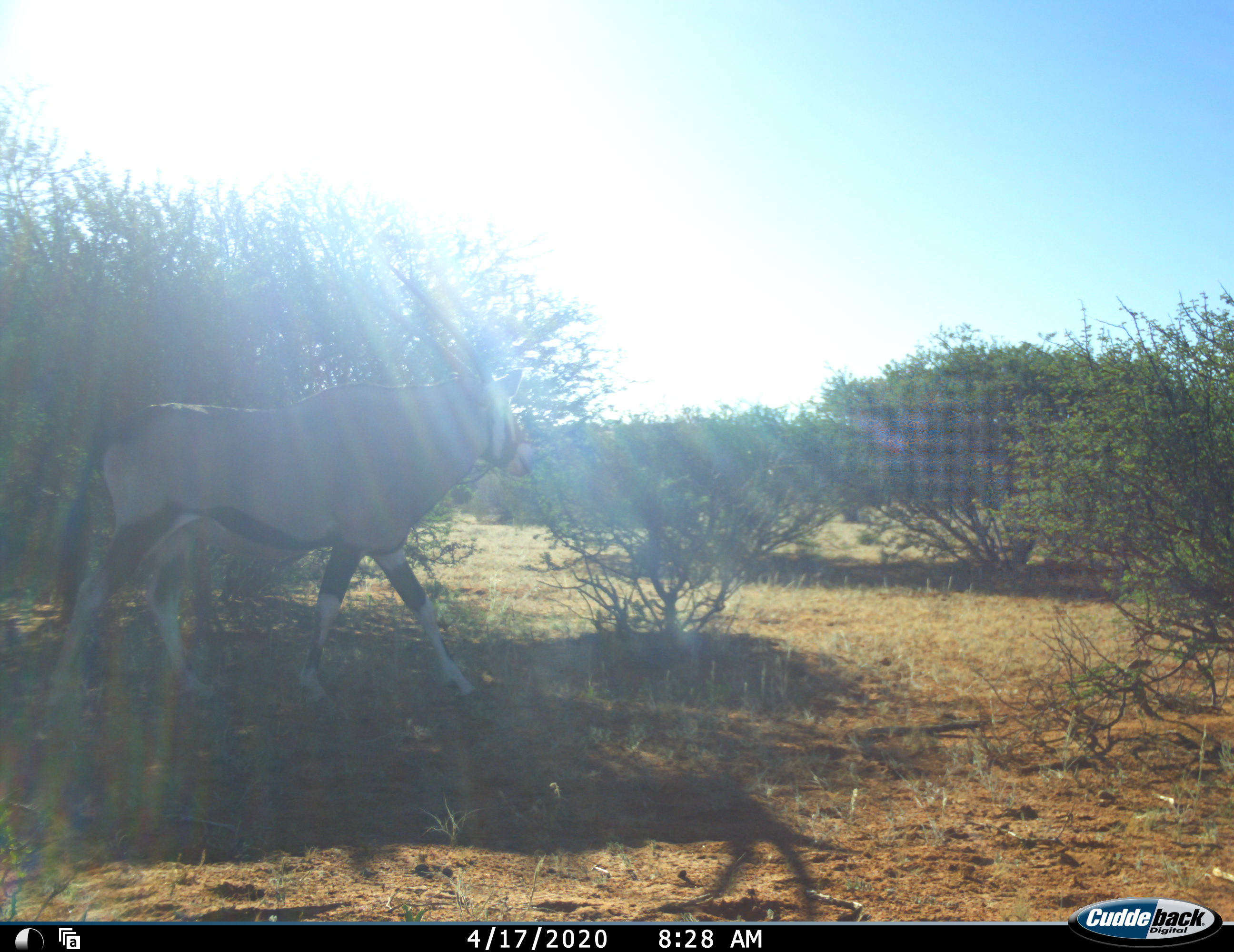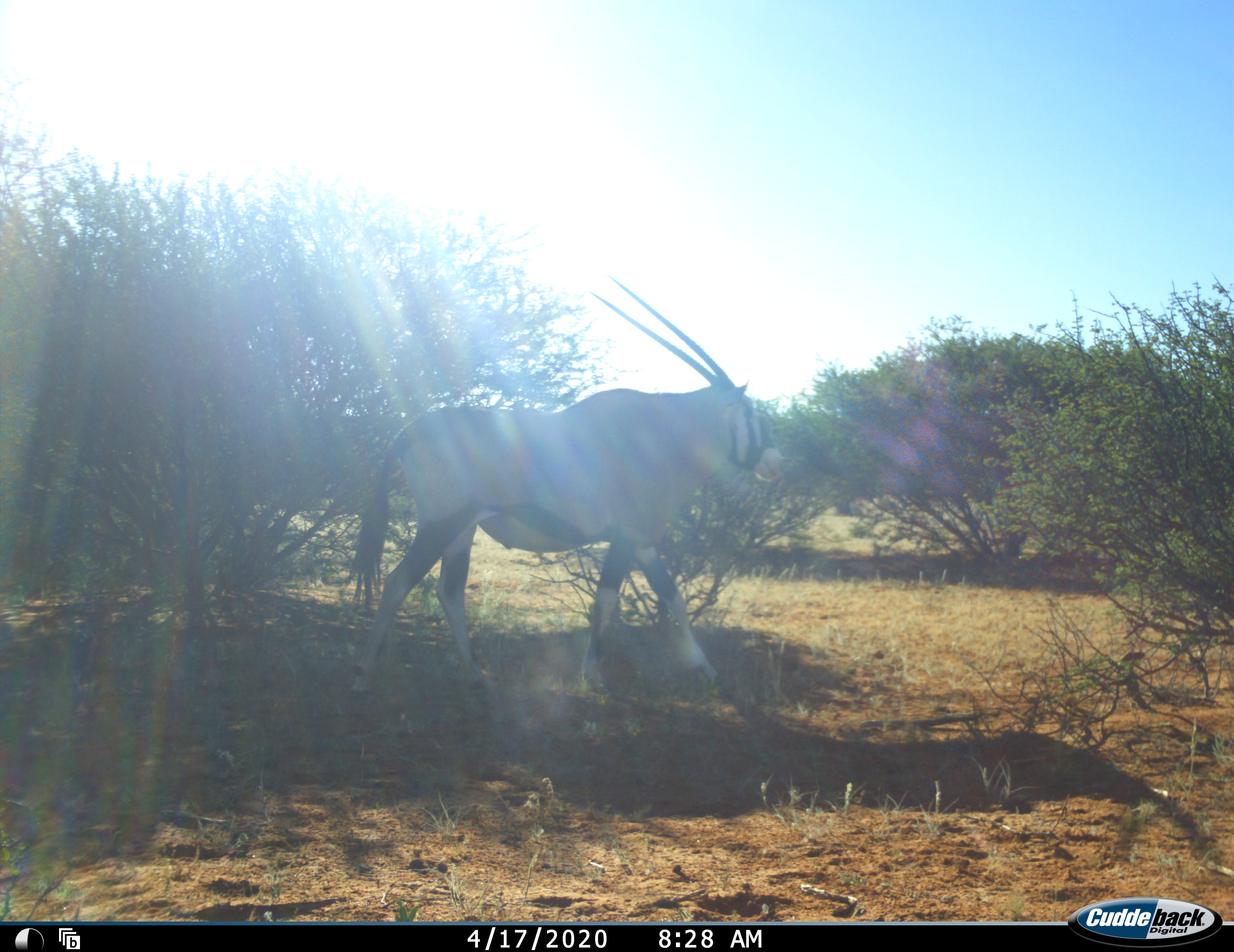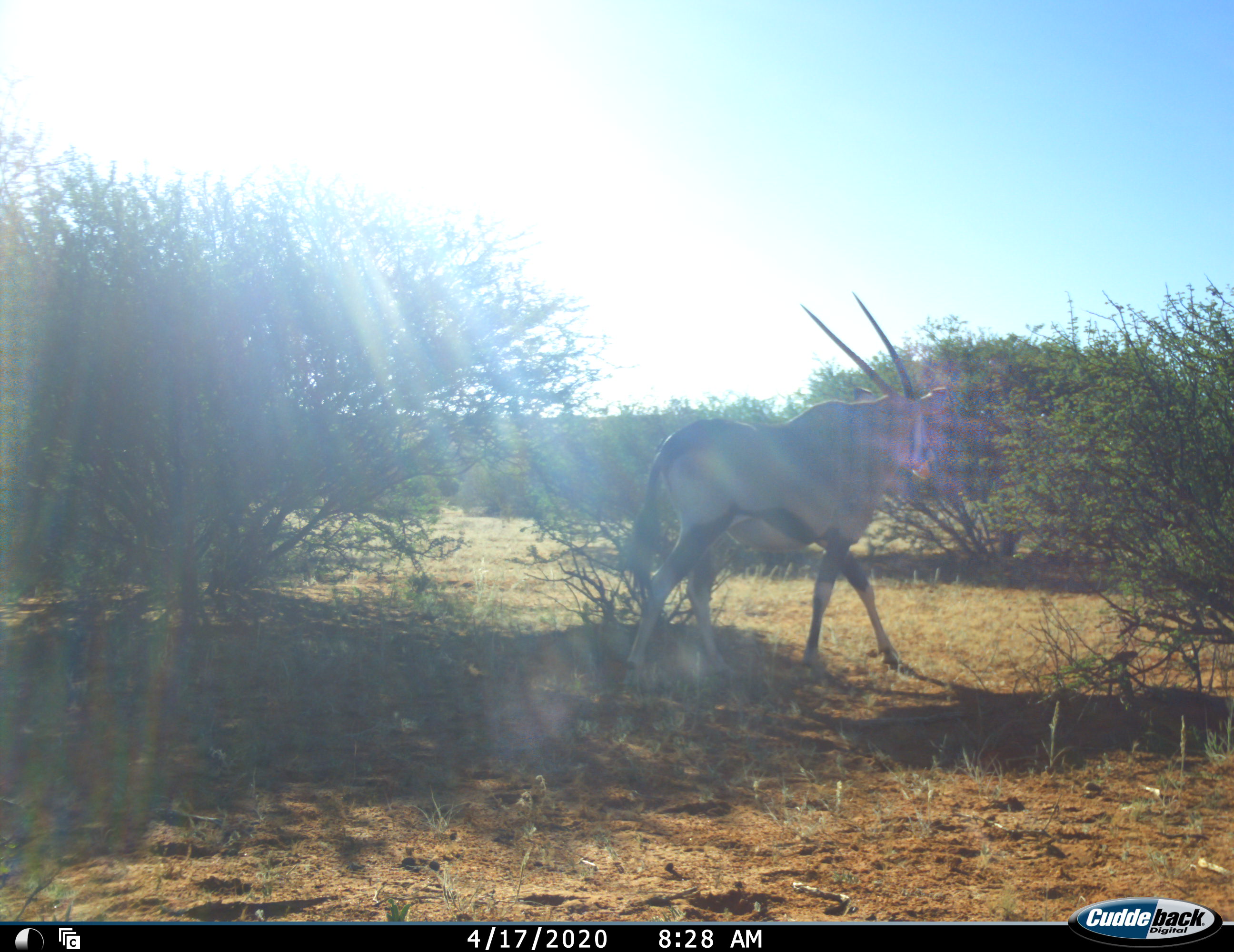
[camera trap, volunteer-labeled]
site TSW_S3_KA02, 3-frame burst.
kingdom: Animalia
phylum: Chordata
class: Mammalia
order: Artiodactyla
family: Bovidae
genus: Oryx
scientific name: Oryx gazella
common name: gemsbok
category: oryx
Oryx (gemsbok) (Oryx gazella), count 1. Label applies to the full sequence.